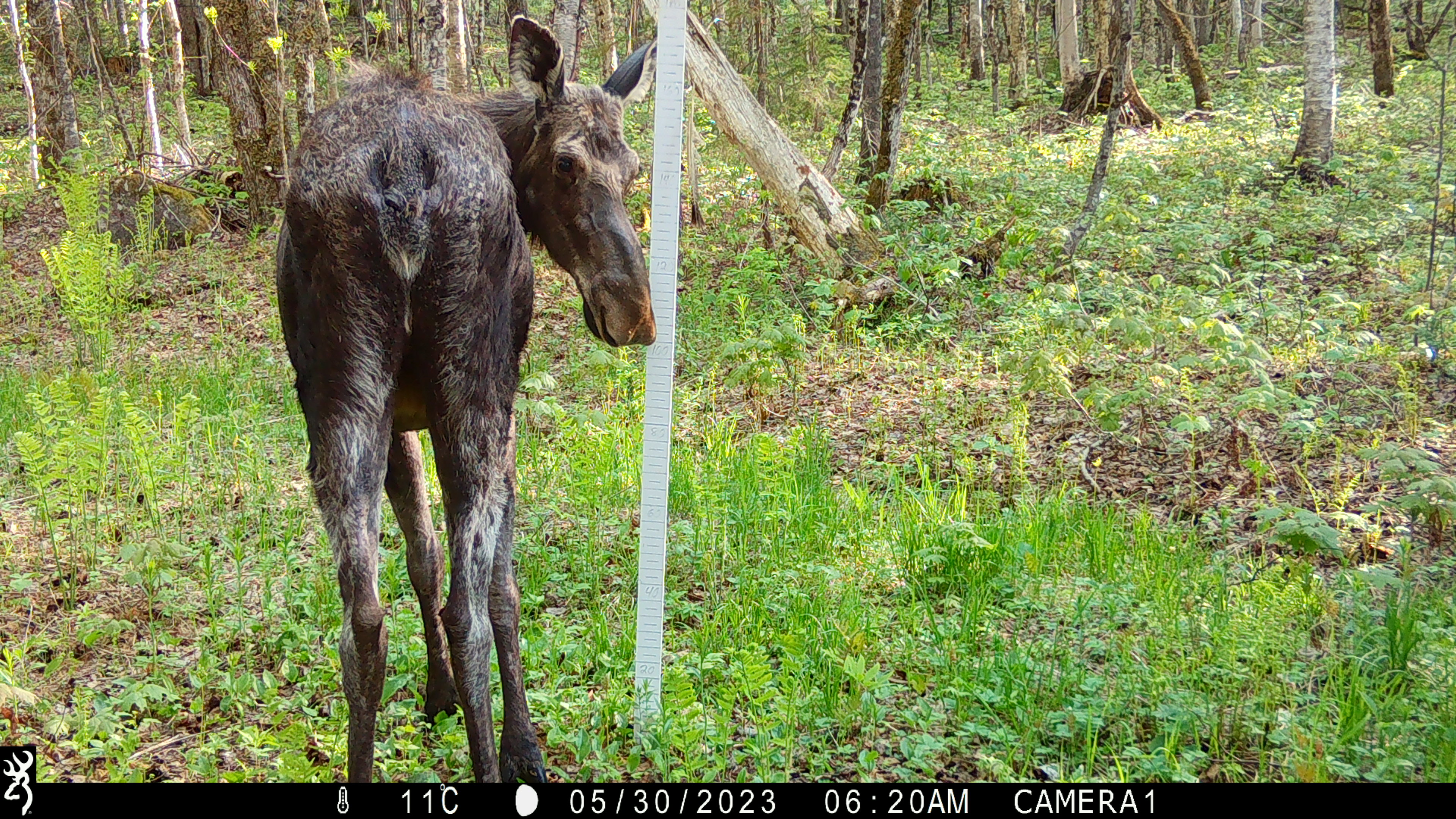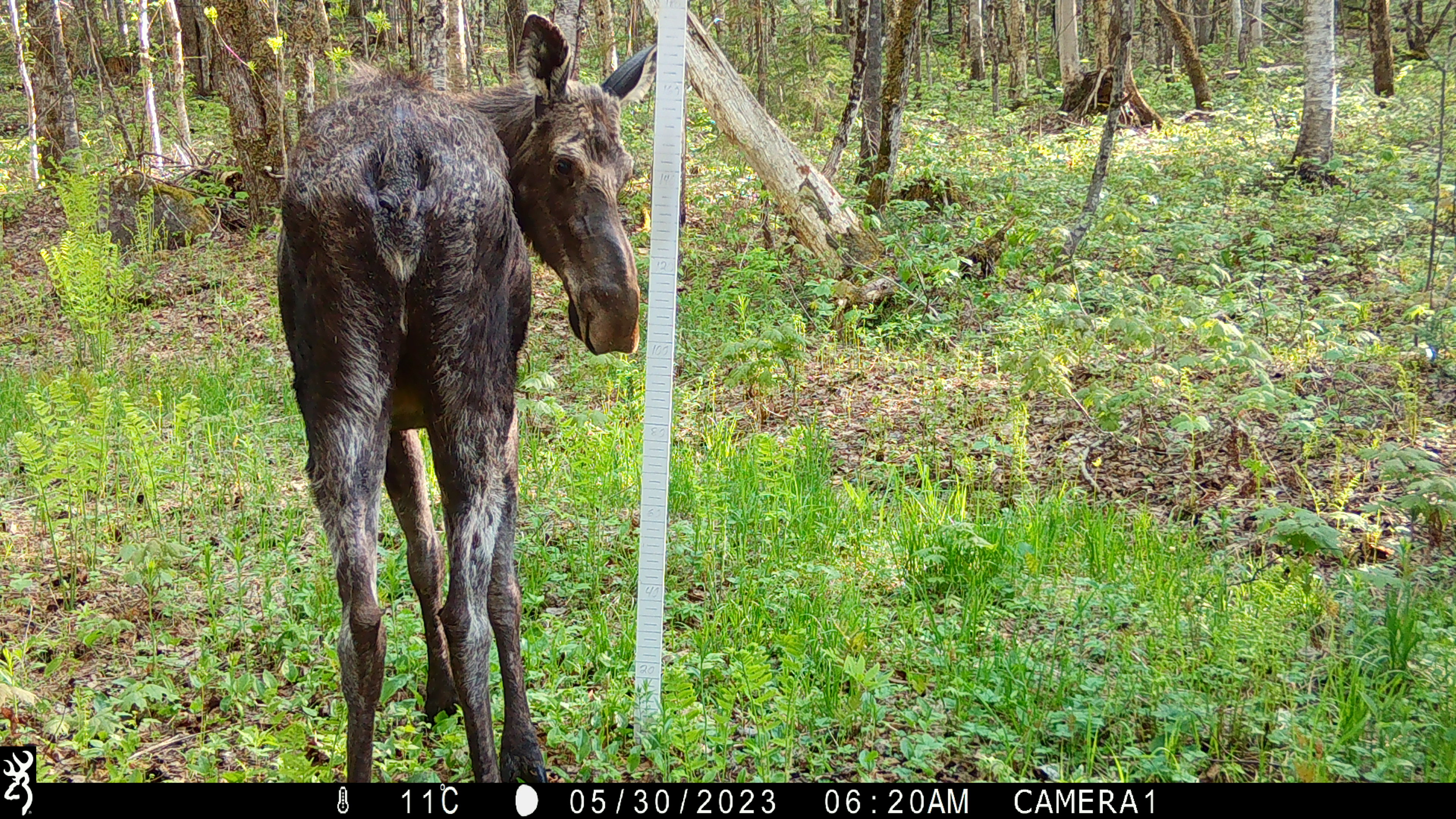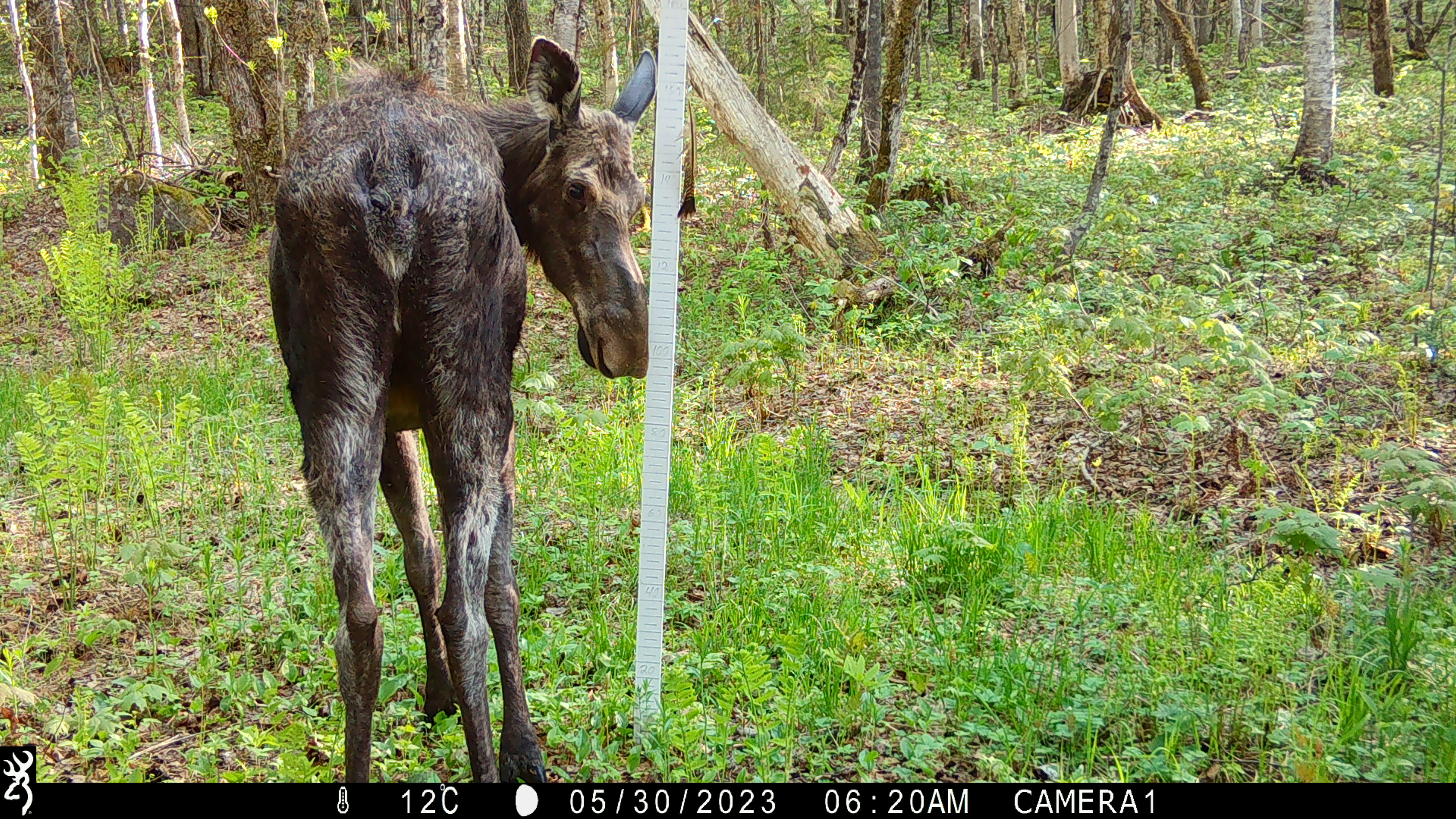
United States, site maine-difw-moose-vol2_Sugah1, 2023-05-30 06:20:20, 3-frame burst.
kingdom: Animalia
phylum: Chordata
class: Mammalia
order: Artiodactyla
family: Cervidae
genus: Alces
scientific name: Alces alces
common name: moose